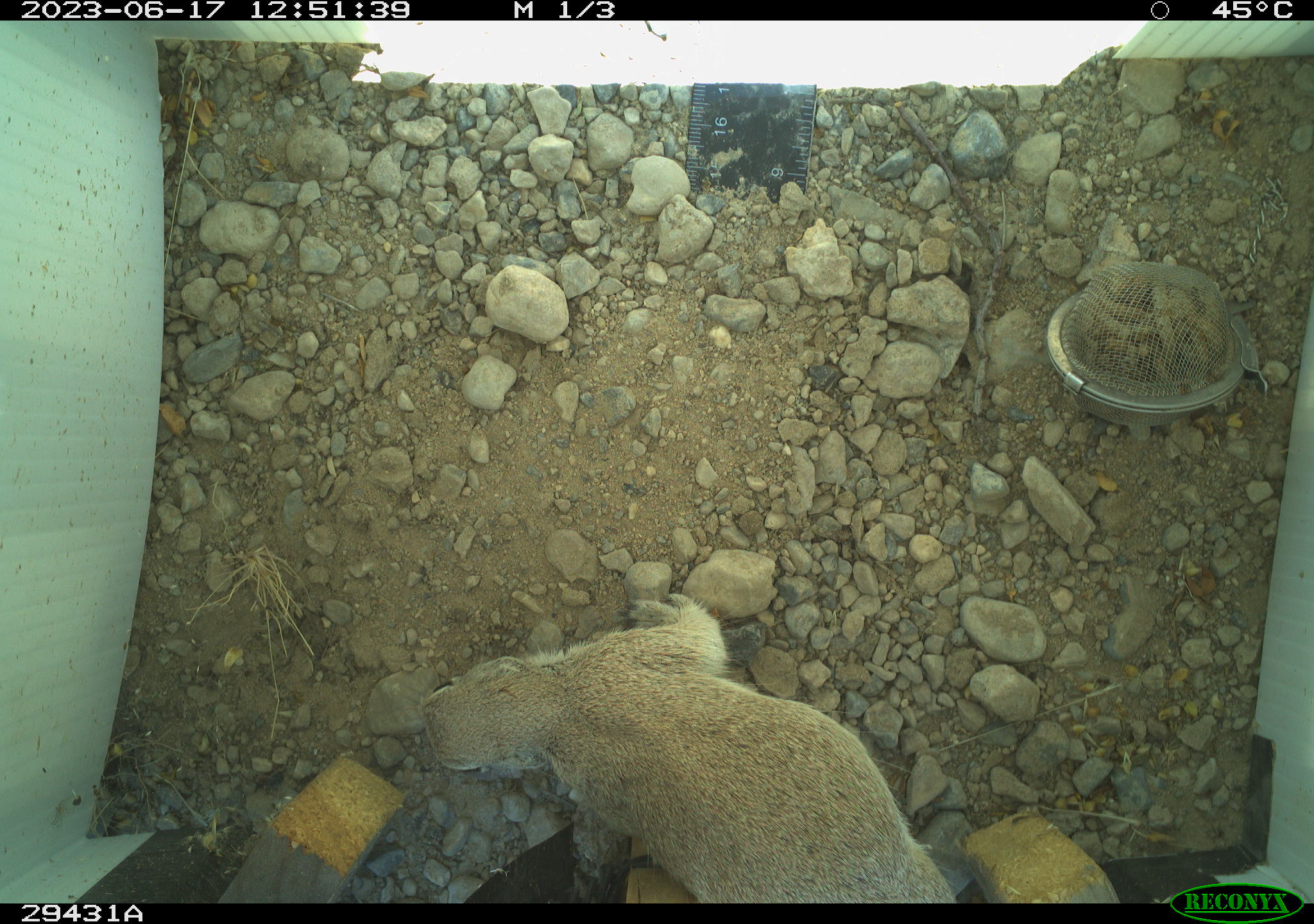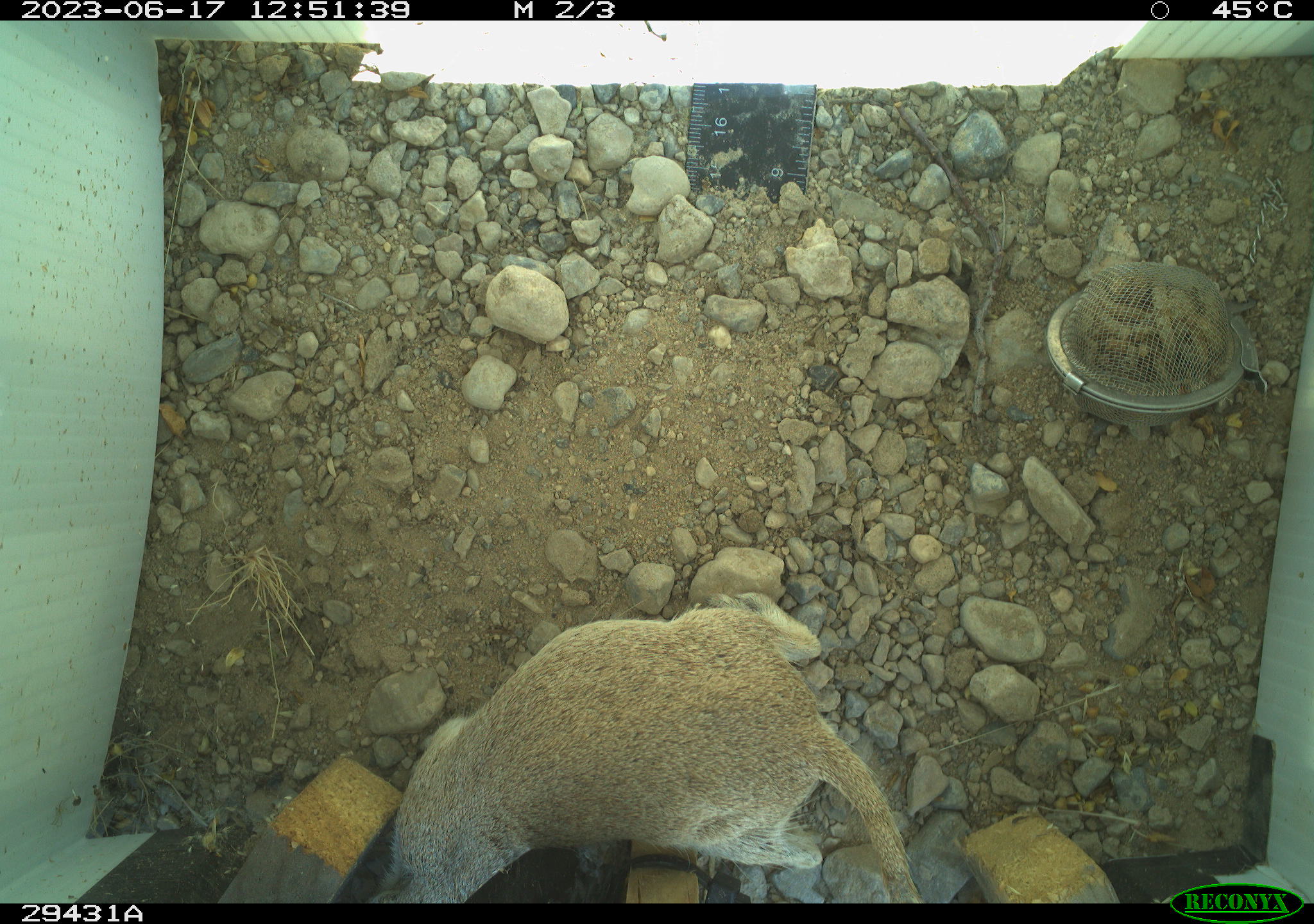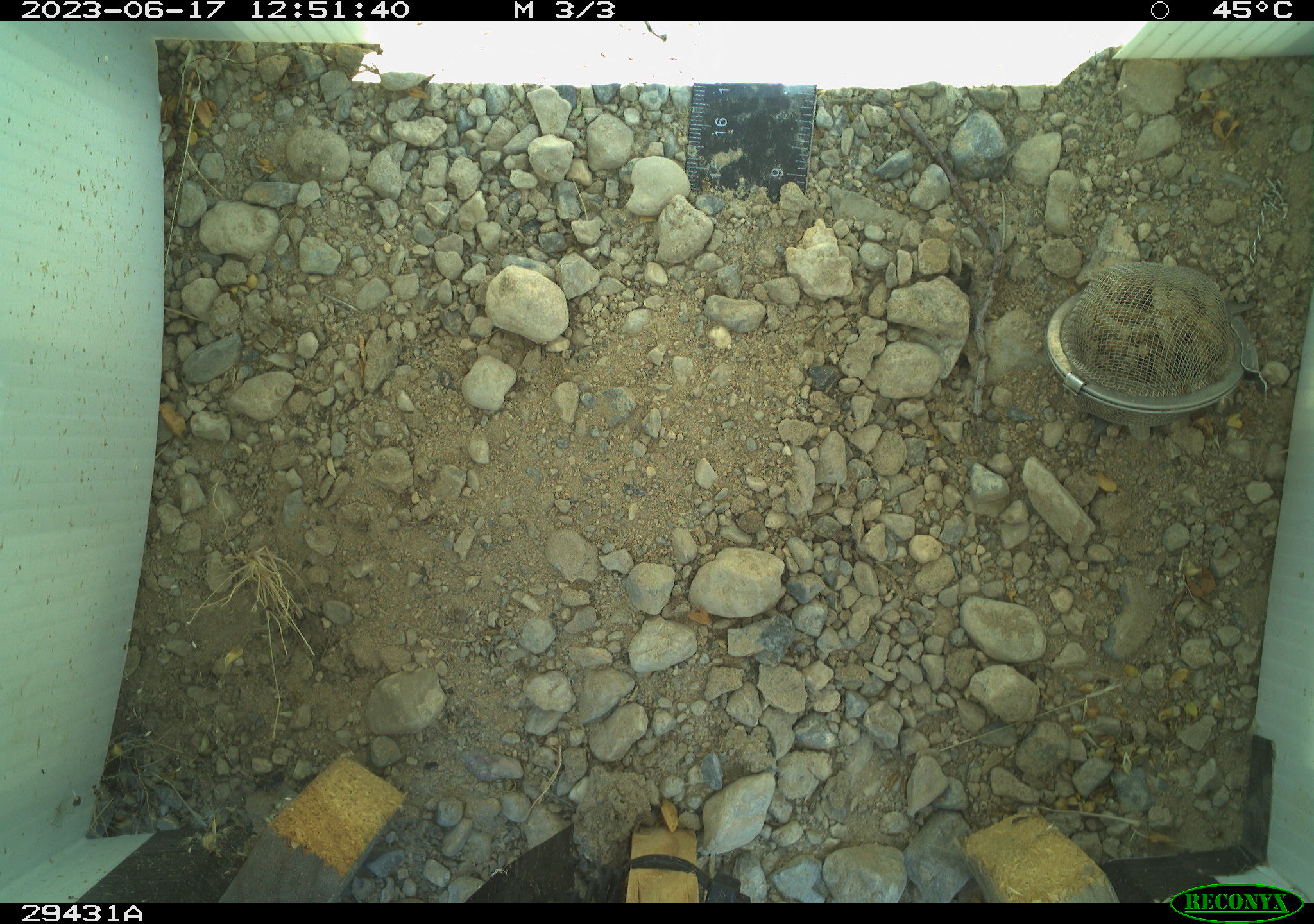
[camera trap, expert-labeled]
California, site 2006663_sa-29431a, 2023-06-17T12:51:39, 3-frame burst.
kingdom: Animalia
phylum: Chordata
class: Mammalia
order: Rodentia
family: Sciuridae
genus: Xerospermophilus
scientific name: Xerospermophilus tereticaudus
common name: round-tailed ground squirrel